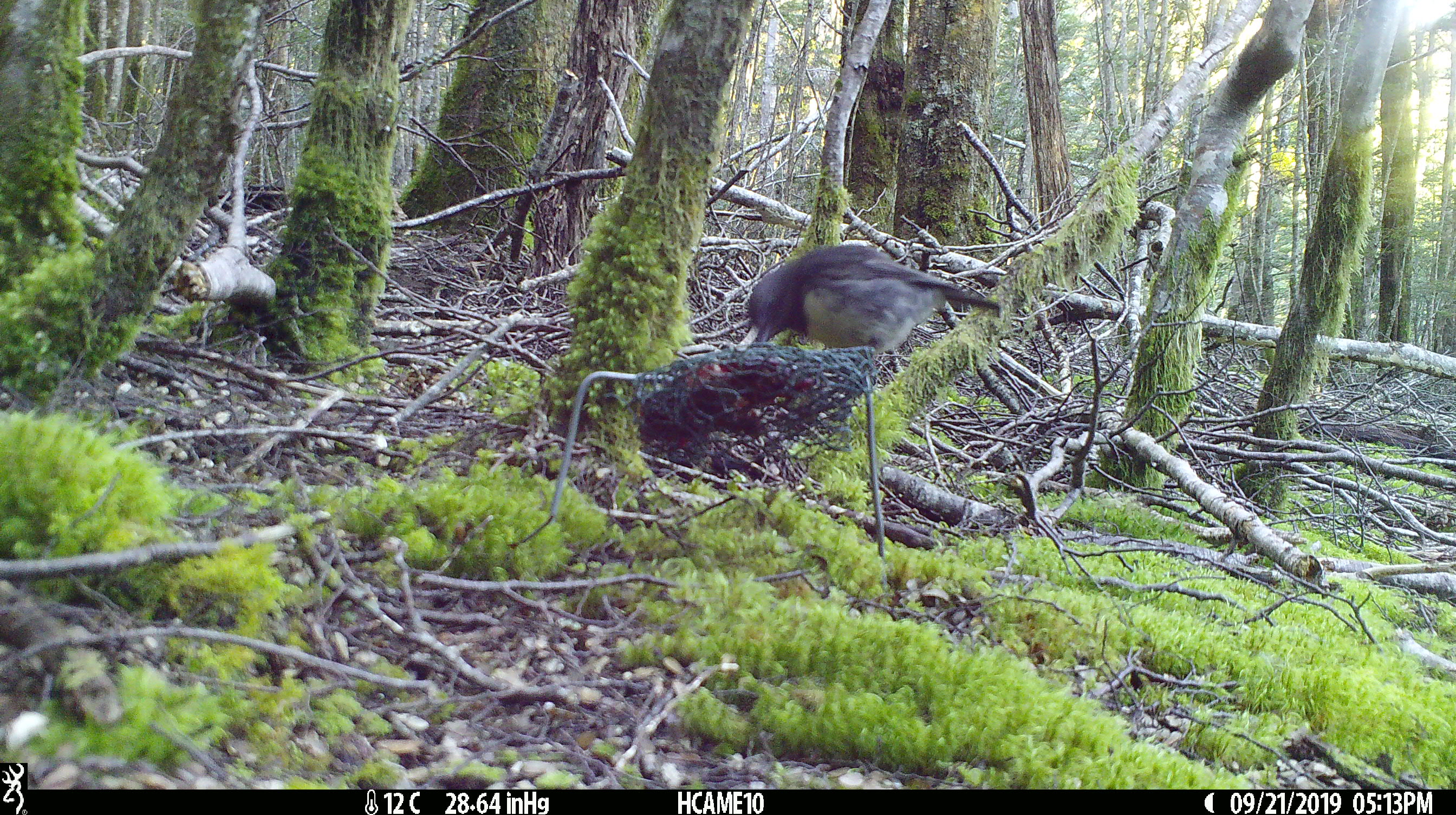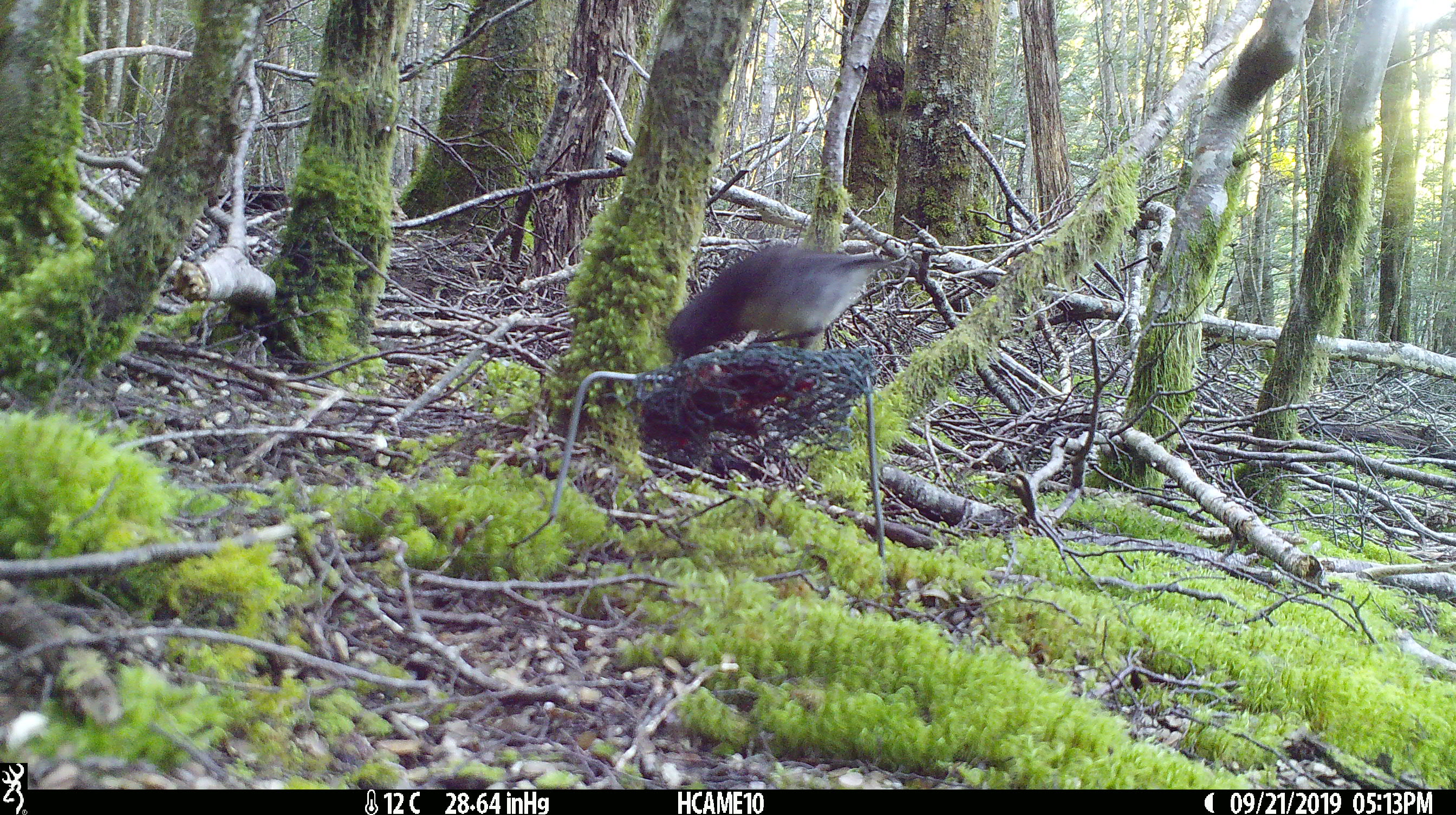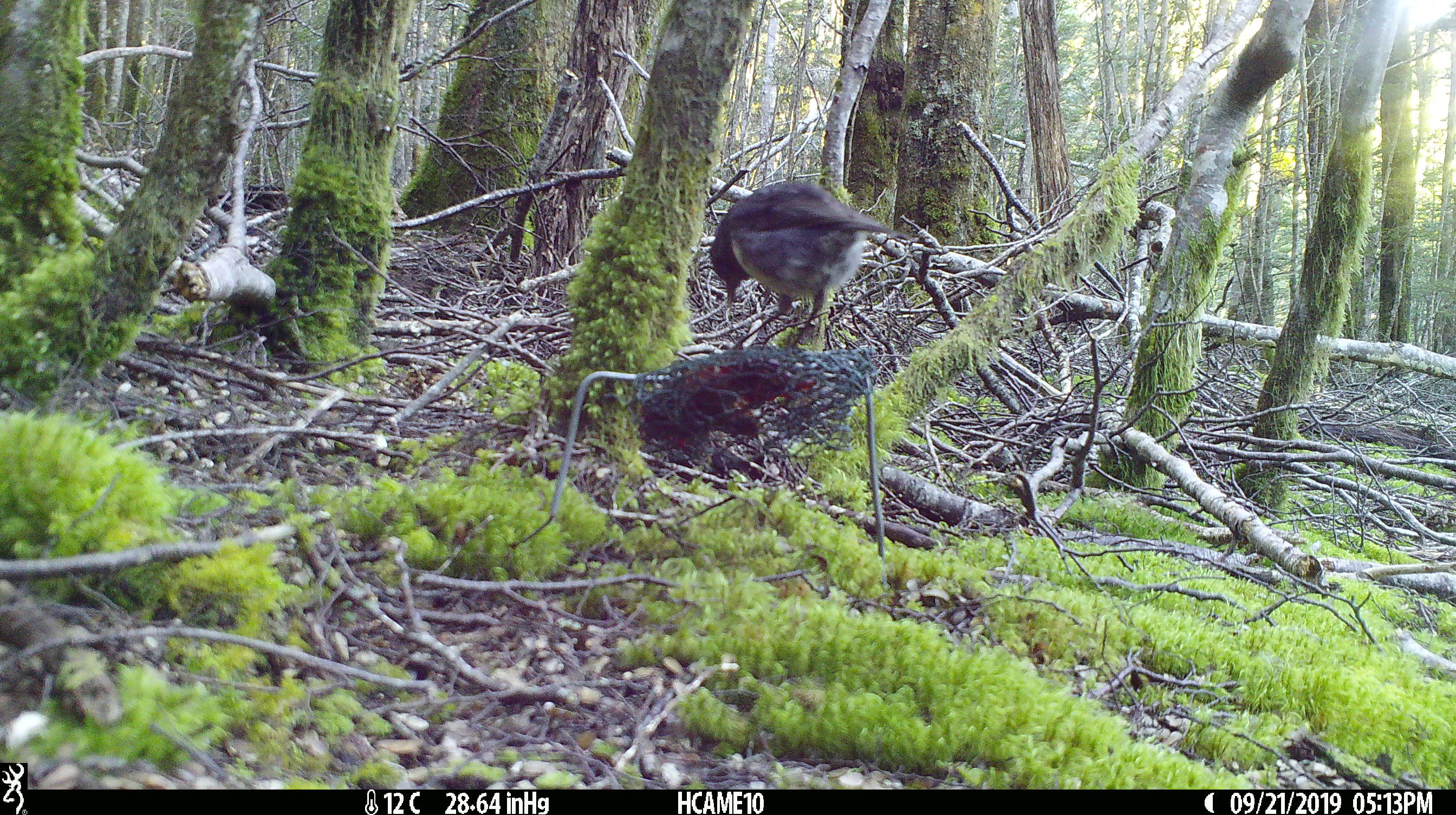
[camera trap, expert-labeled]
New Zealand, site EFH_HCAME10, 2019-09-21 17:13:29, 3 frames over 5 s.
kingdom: Animalia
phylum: Chordata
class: Aves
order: Passeriformes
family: Petroicidae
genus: Petroica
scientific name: Petroica australis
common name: new zealand robin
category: robin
Robin (new zealand robin) (Petroica australis).